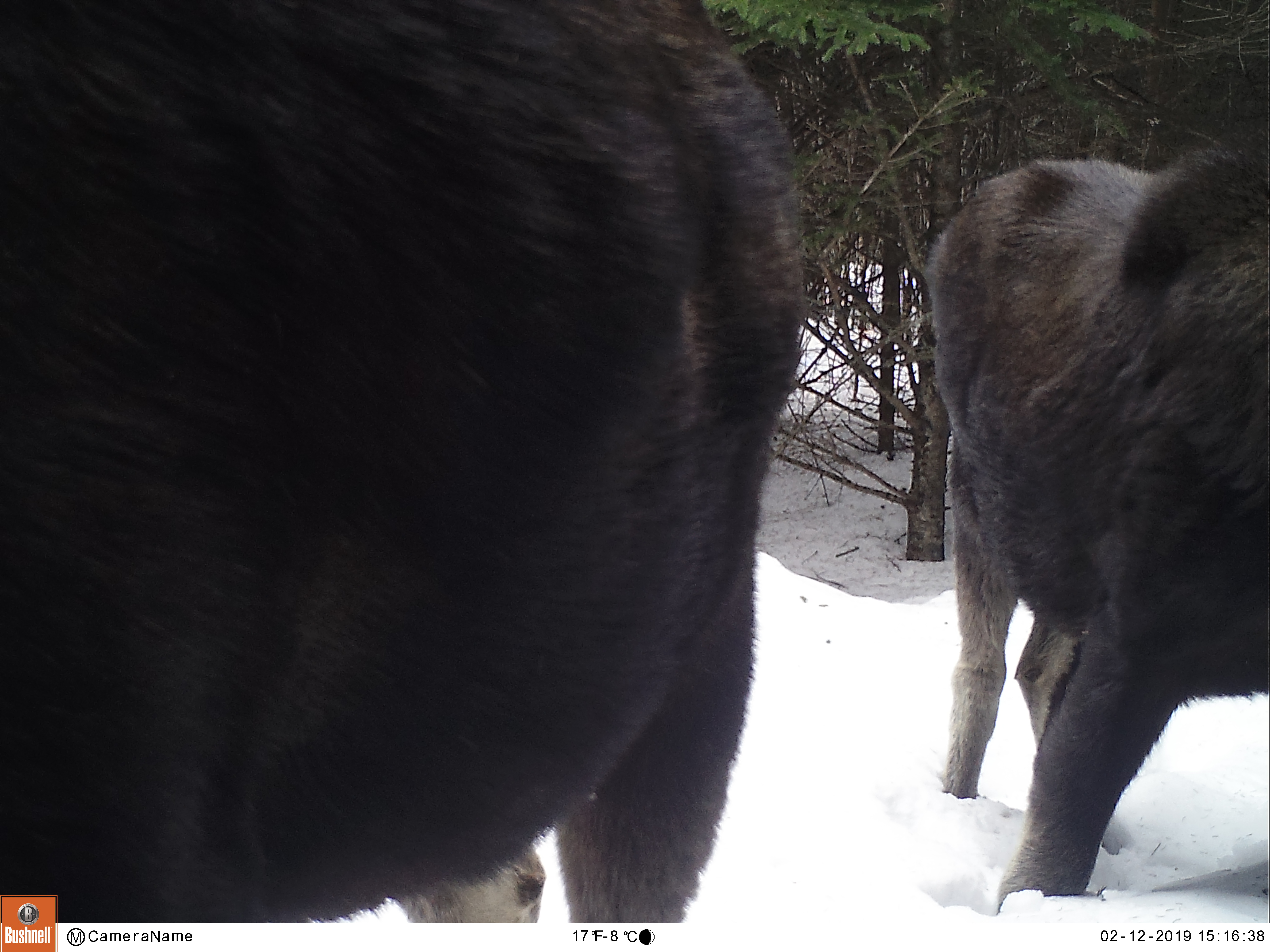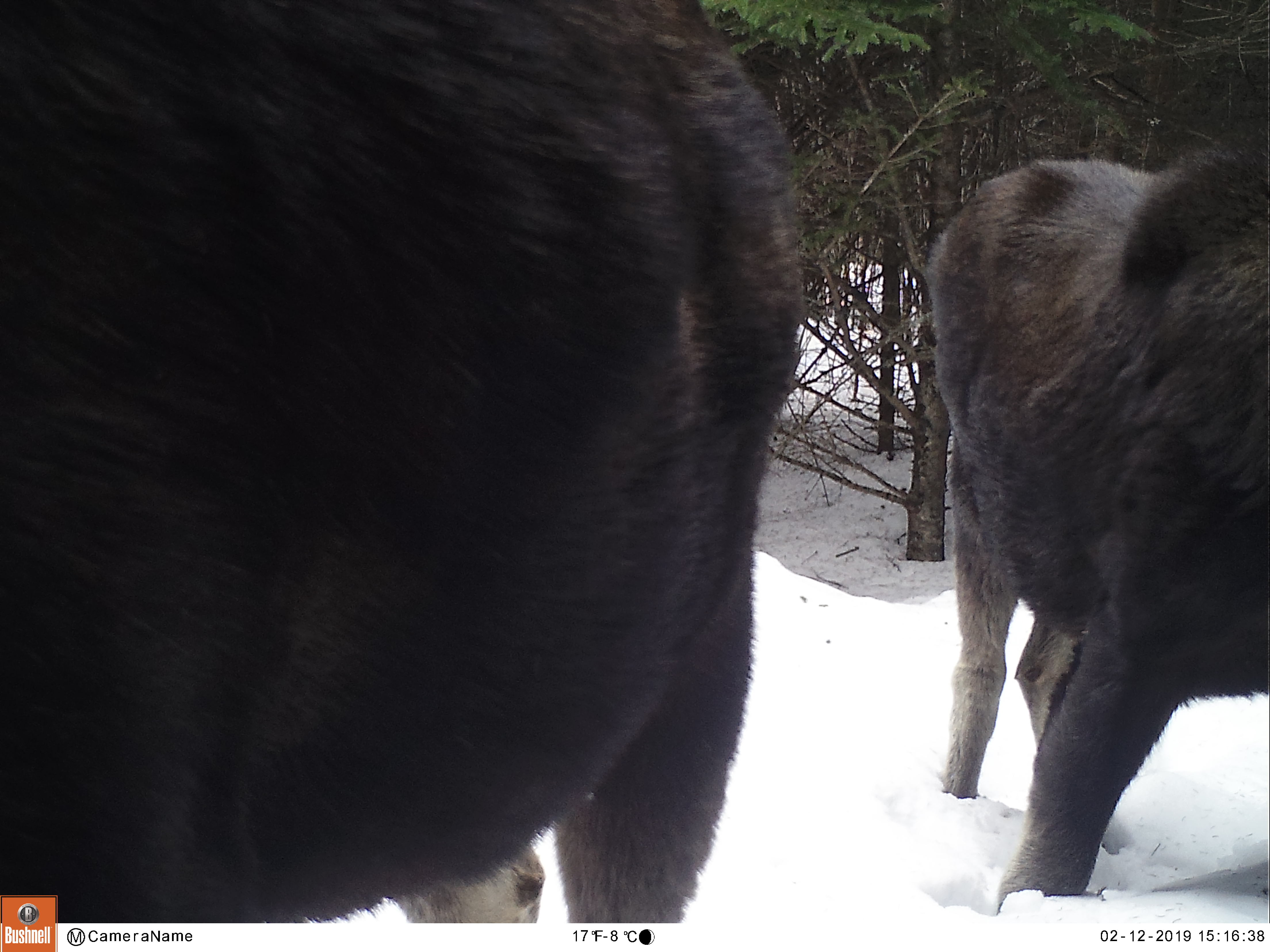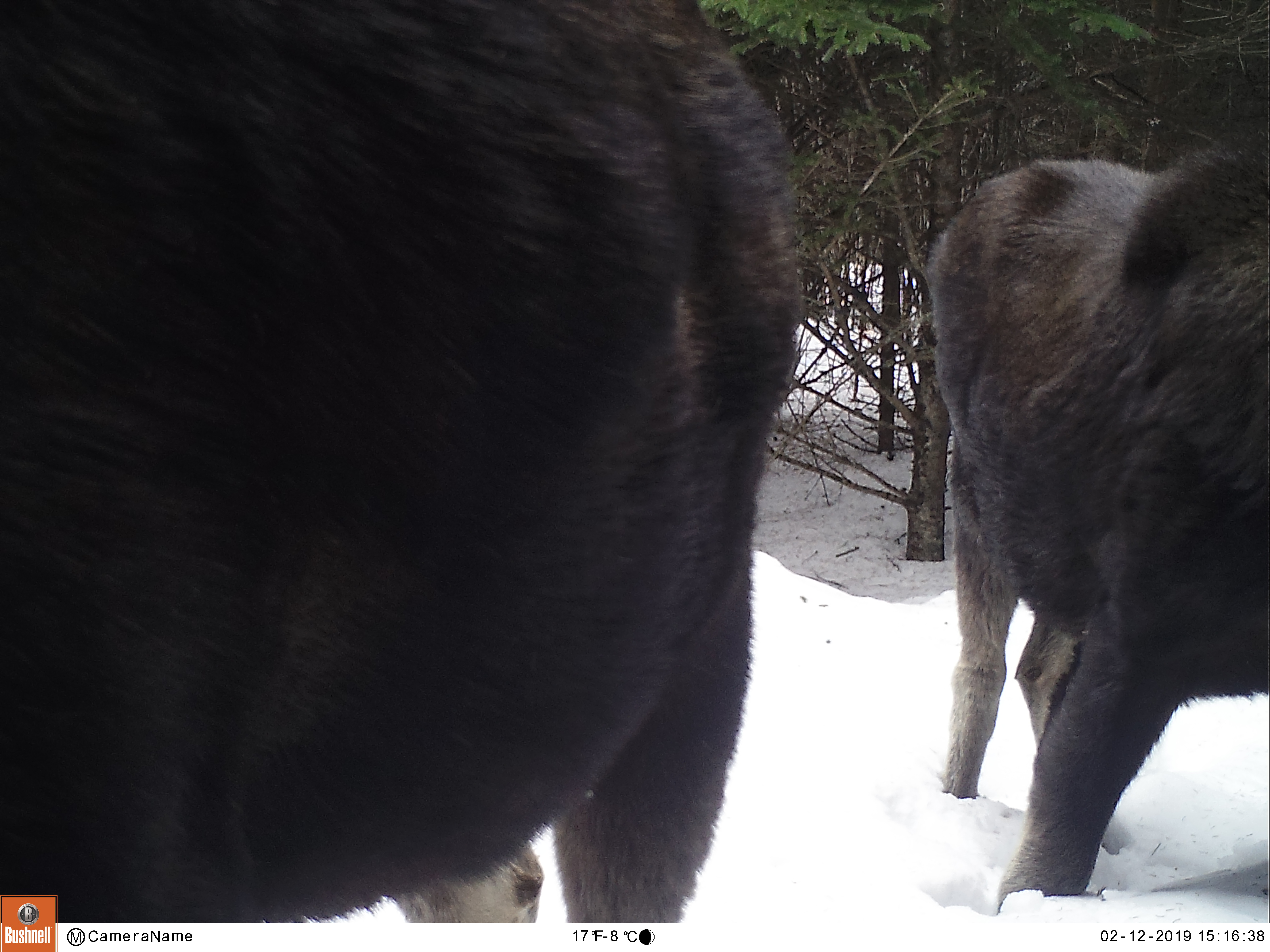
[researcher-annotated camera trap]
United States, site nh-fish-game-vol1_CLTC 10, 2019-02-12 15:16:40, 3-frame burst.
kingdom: Animalia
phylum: Chordata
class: Mammalia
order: Artiodactyla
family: Cervidae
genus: Alces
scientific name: Alces alces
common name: moose